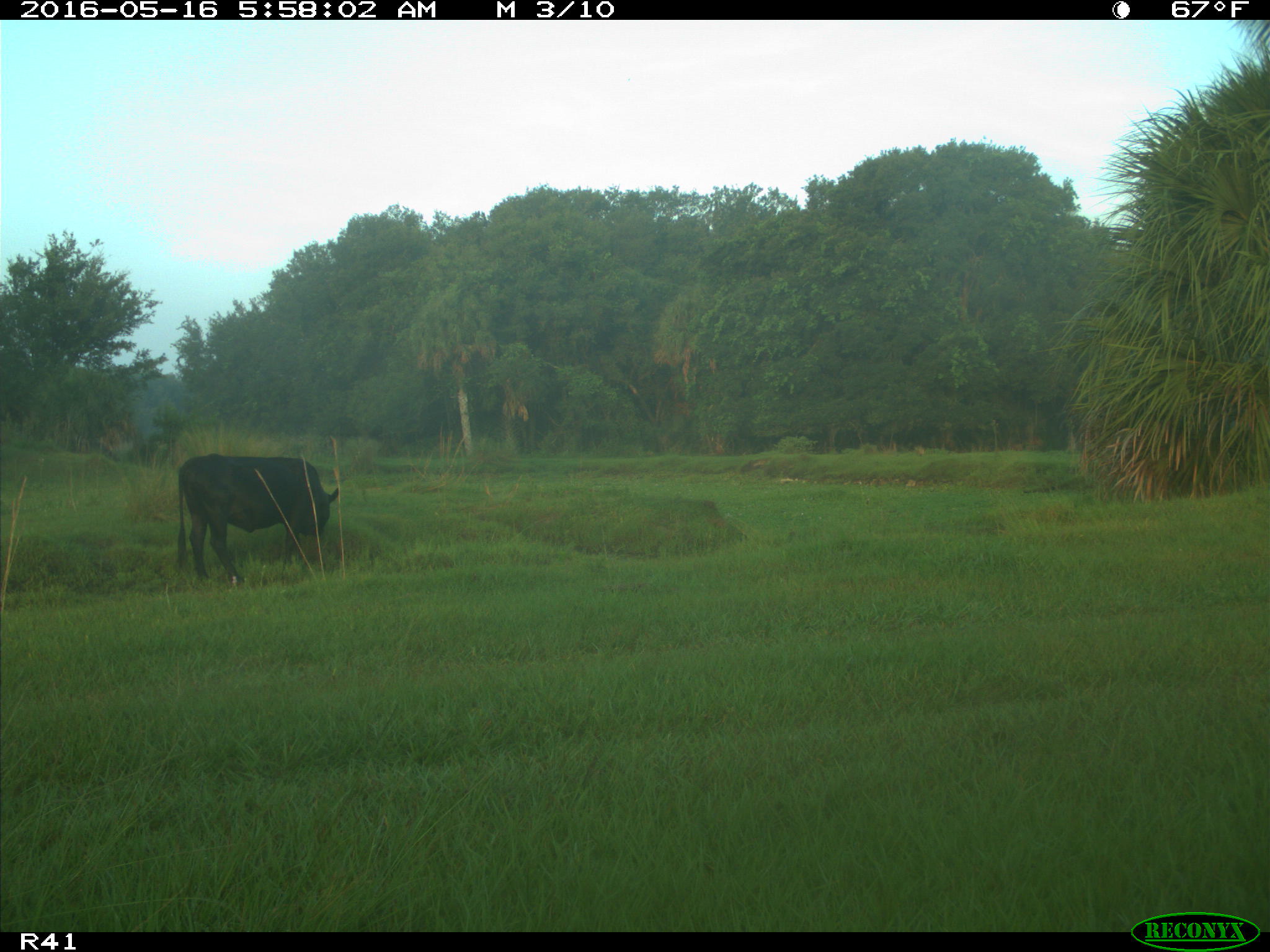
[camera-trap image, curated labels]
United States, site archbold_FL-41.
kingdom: Animalia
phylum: Chordata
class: Mammalia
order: Artiodactyla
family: Bovidae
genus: Bos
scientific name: Bos taurus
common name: domestic cow